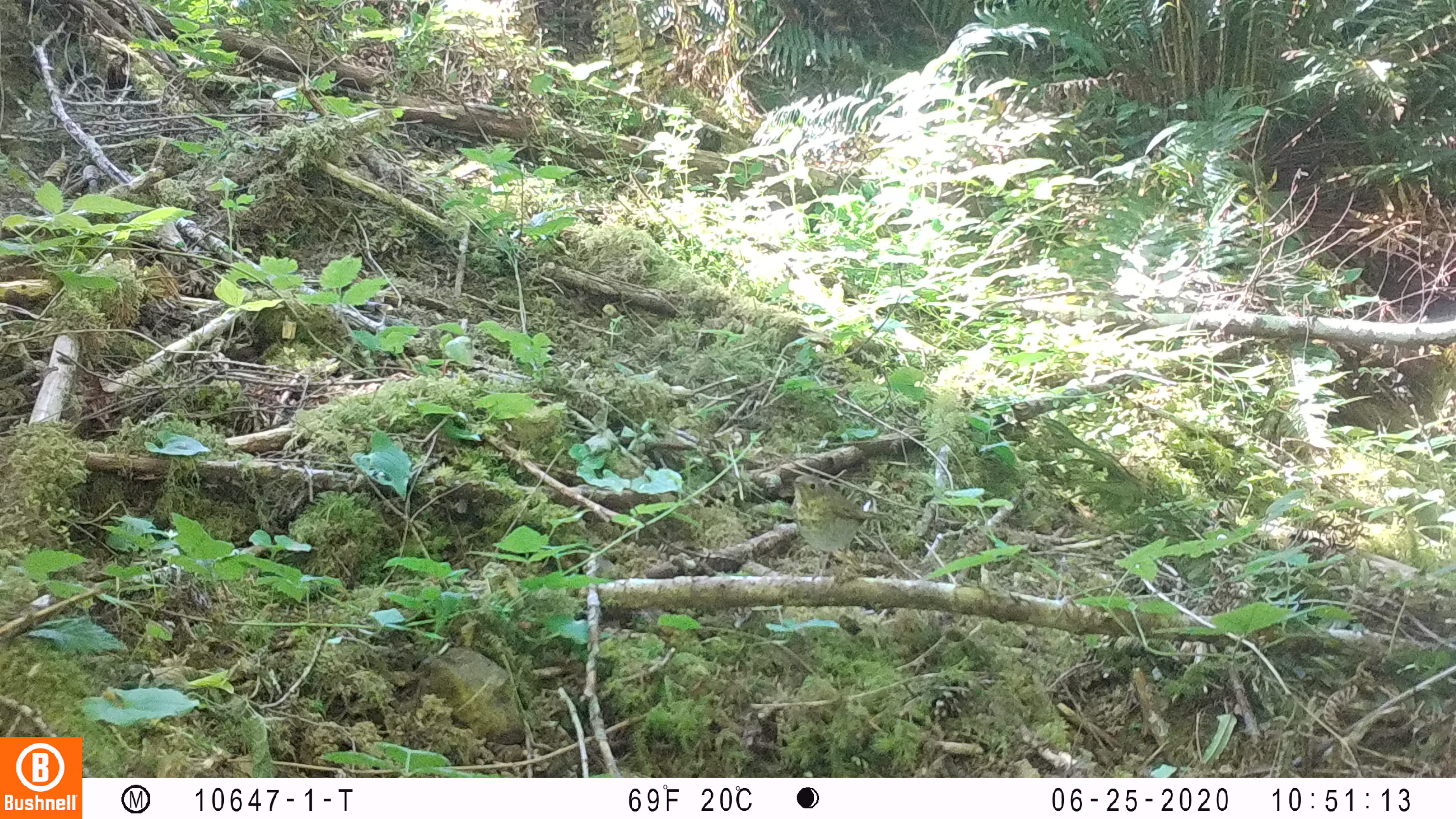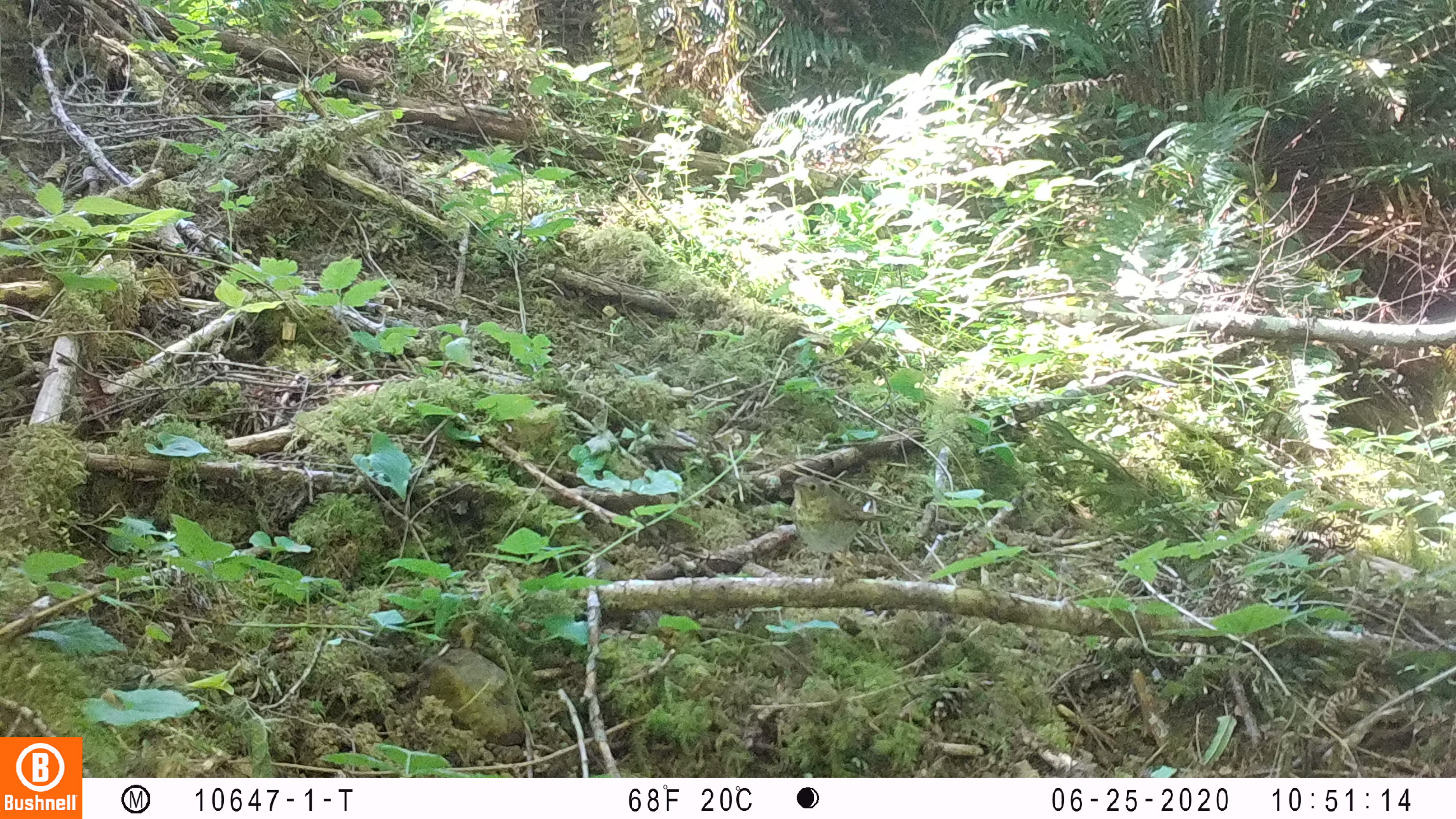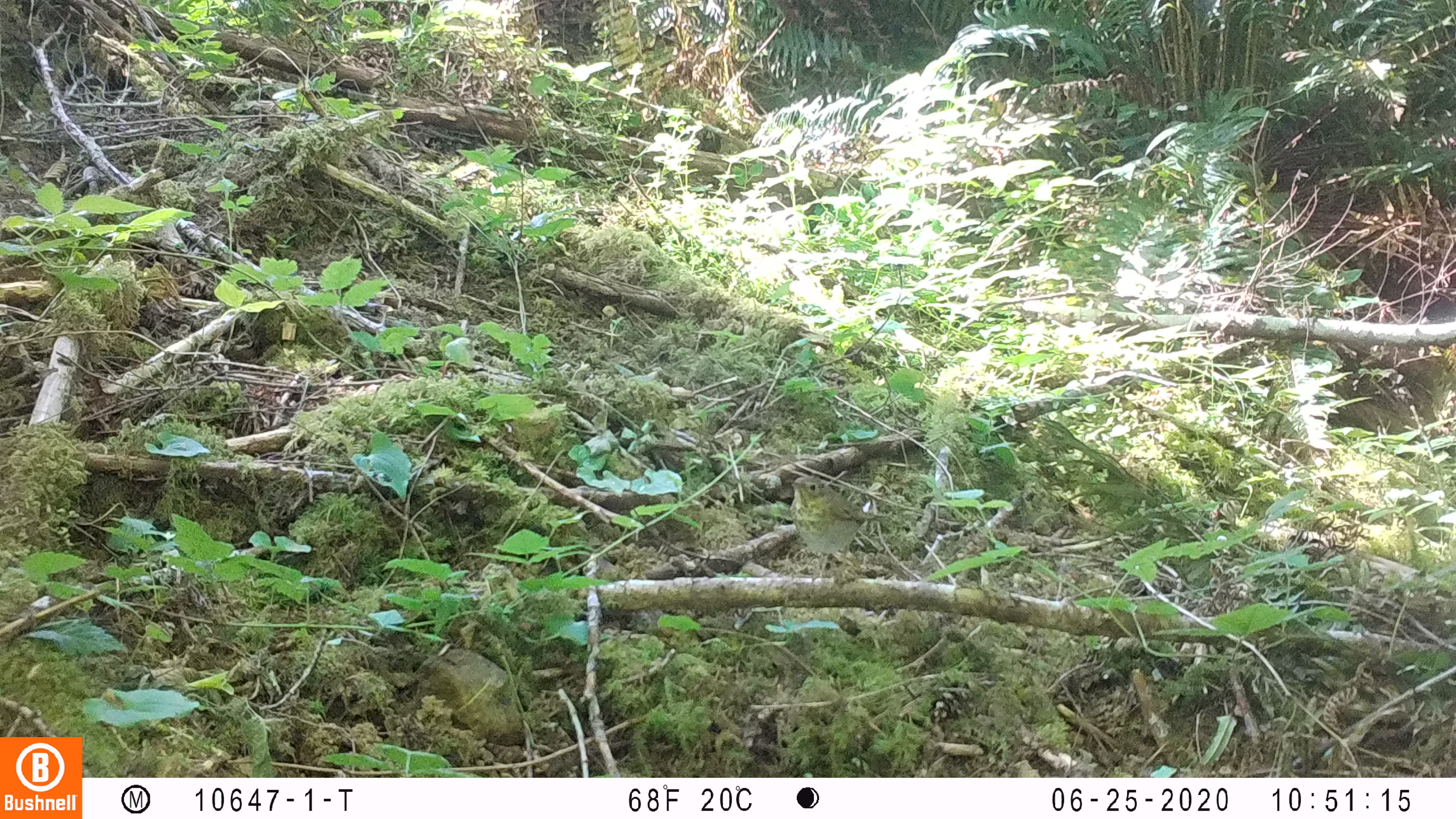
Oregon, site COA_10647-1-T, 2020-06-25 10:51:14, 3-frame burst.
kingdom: Animalia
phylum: Chordata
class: Aves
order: Passeriformes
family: Turdidae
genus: Catharus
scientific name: Catharus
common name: brown thrushes and nightingale-thrushes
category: catharus species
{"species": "catharus species (brown thrushes and nightingale-thrushes) (Catharus)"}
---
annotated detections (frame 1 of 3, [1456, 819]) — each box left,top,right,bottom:
catharus species: 783,461,908,598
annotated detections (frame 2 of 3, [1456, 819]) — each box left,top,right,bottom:
catharus species: 774,462,906,595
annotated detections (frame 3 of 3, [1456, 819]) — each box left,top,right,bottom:
catharus species: 773,461,903,595